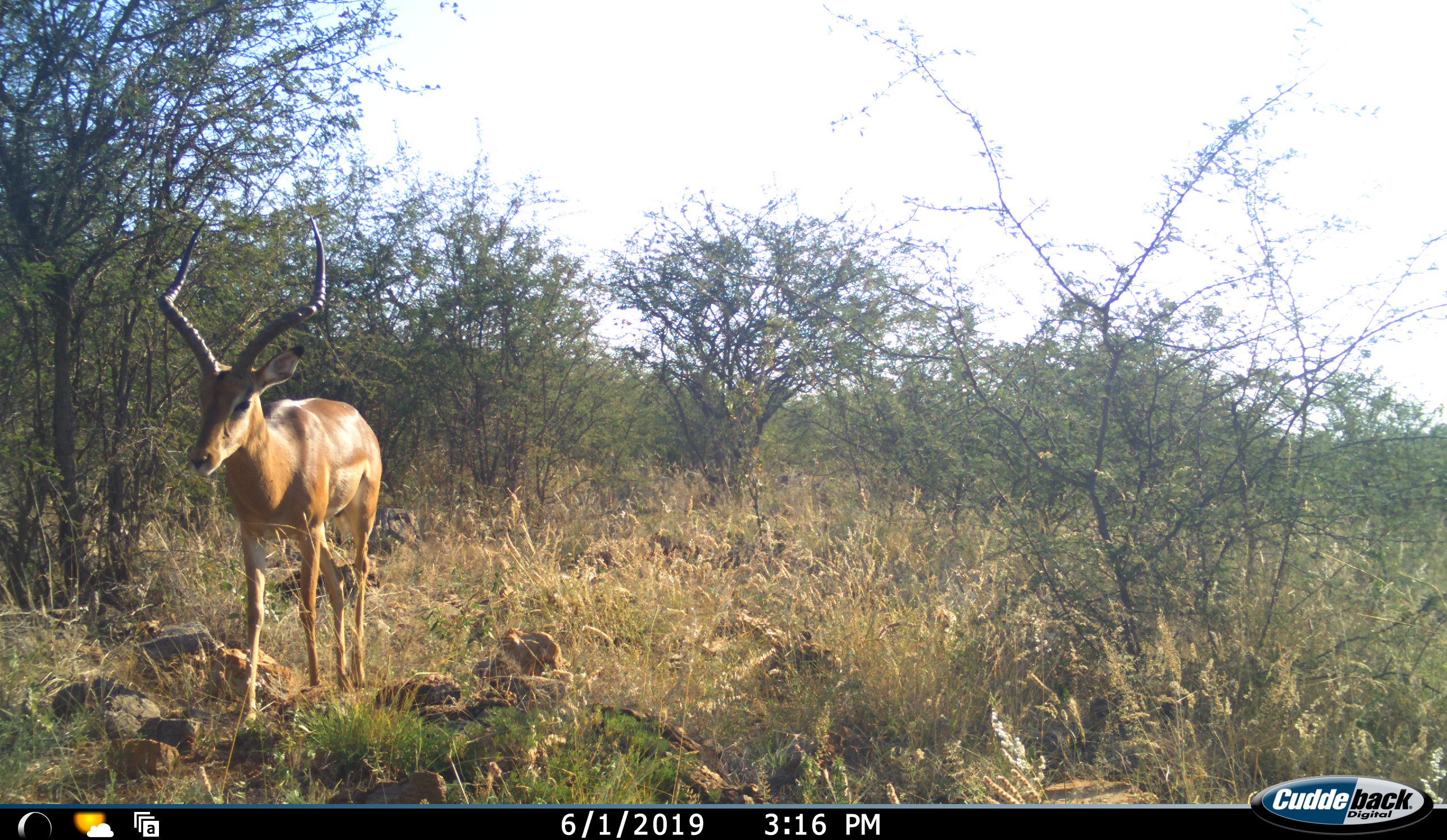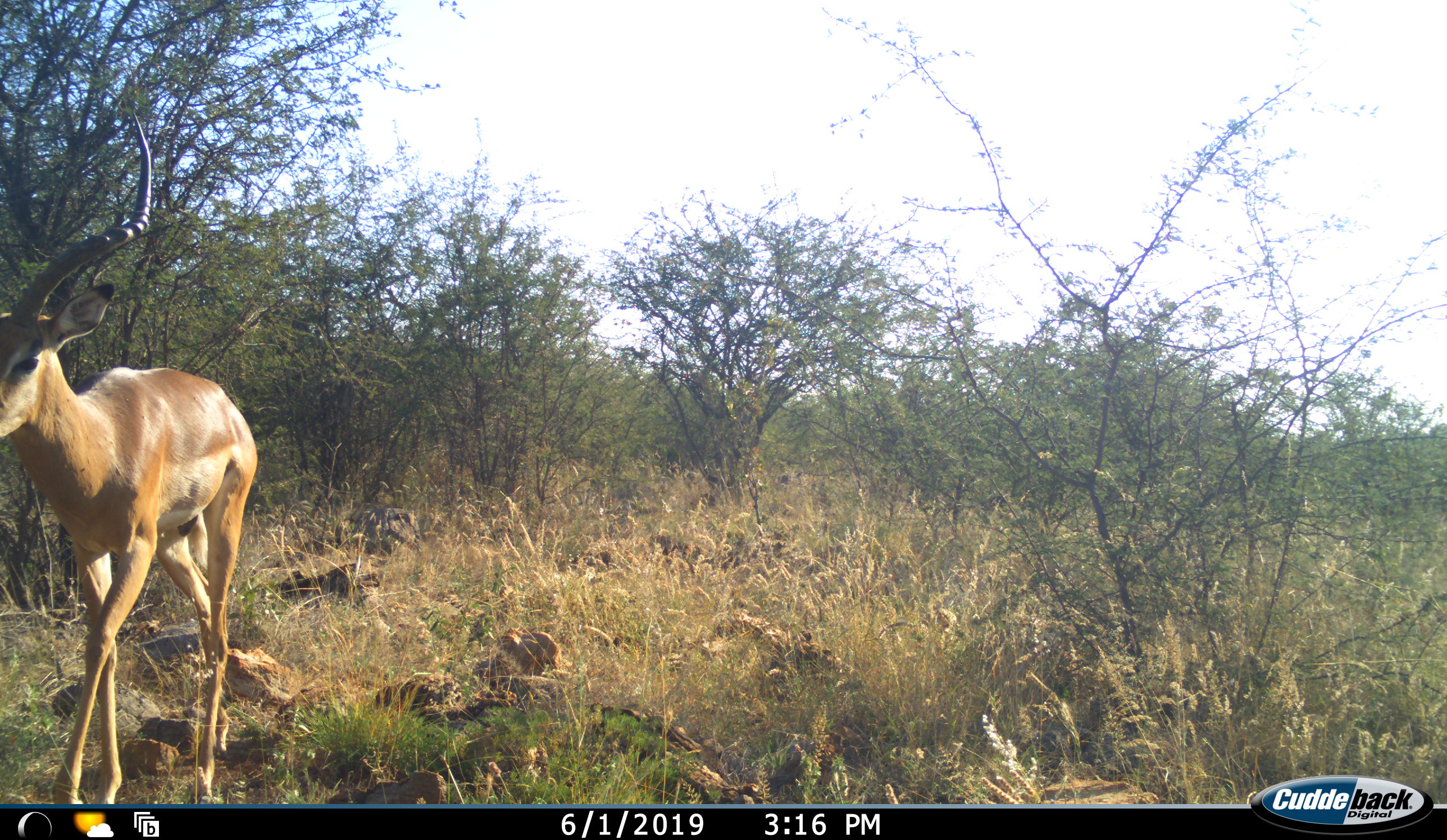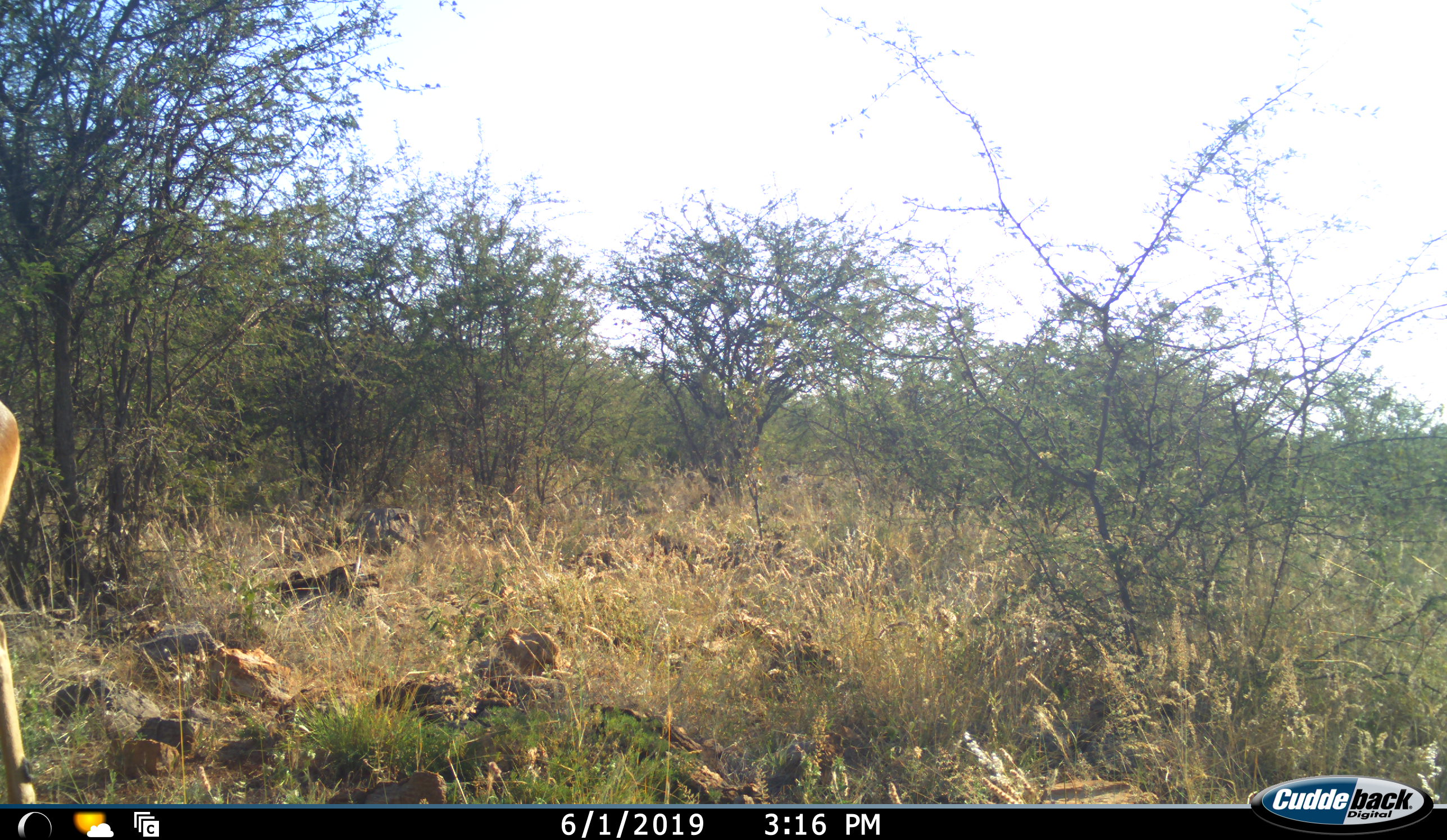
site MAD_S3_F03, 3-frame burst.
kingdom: Animalia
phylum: Chordata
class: Mammalia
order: Artiodactyla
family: Bovidae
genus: Aepyceros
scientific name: Aepyceros melampus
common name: impala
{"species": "impala (Aepyceros melampus)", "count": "1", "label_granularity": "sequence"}